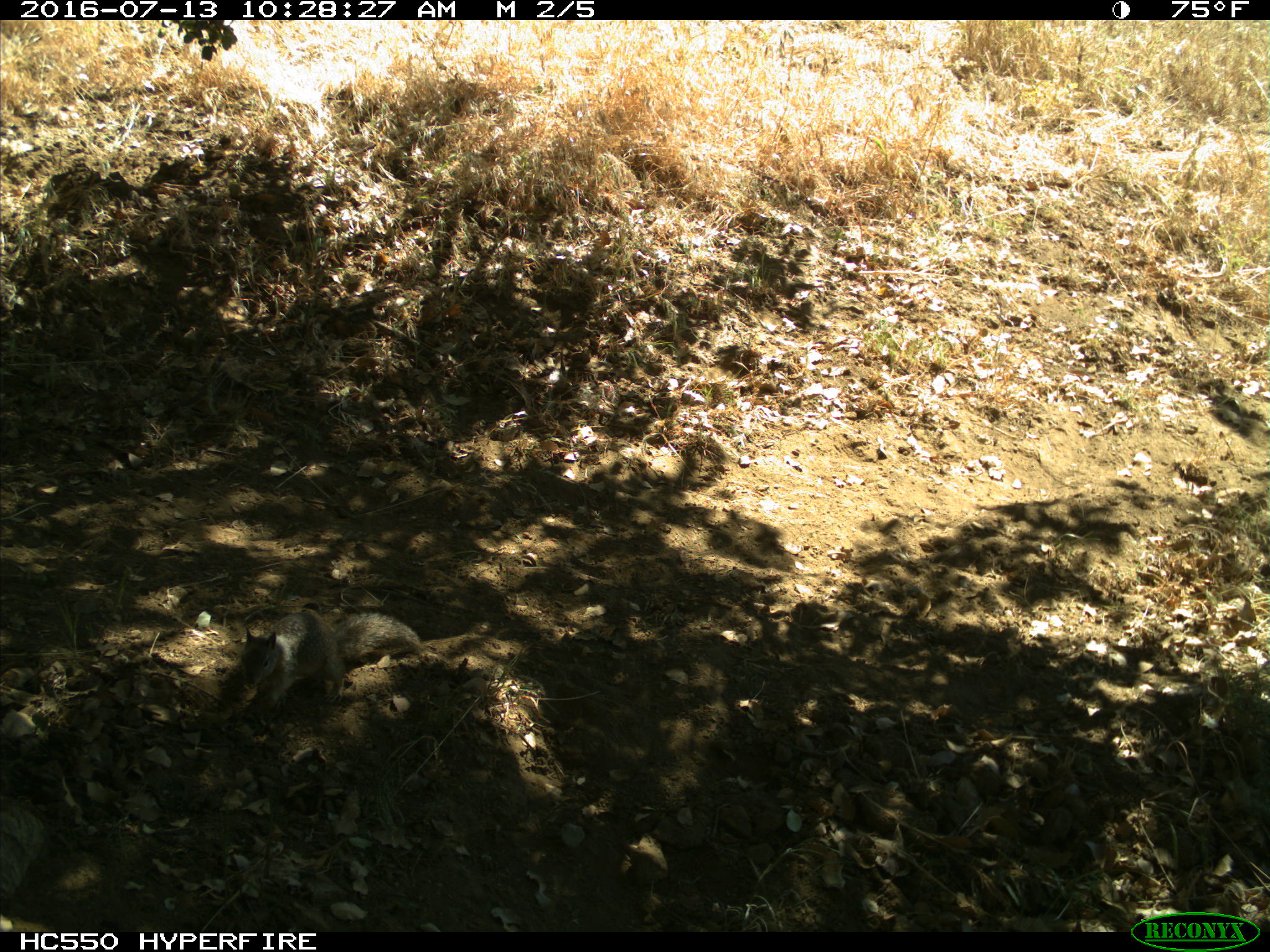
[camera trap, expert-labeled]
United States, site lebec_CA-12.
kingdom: Animalia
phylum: Chordata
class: Mammalia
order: Rodentia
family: Sciuridae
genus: Otospermophilus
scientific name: Otospermophilus beecheyi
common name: california ground squirrel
Otospermophilus beecheyi (california ground squirrel).